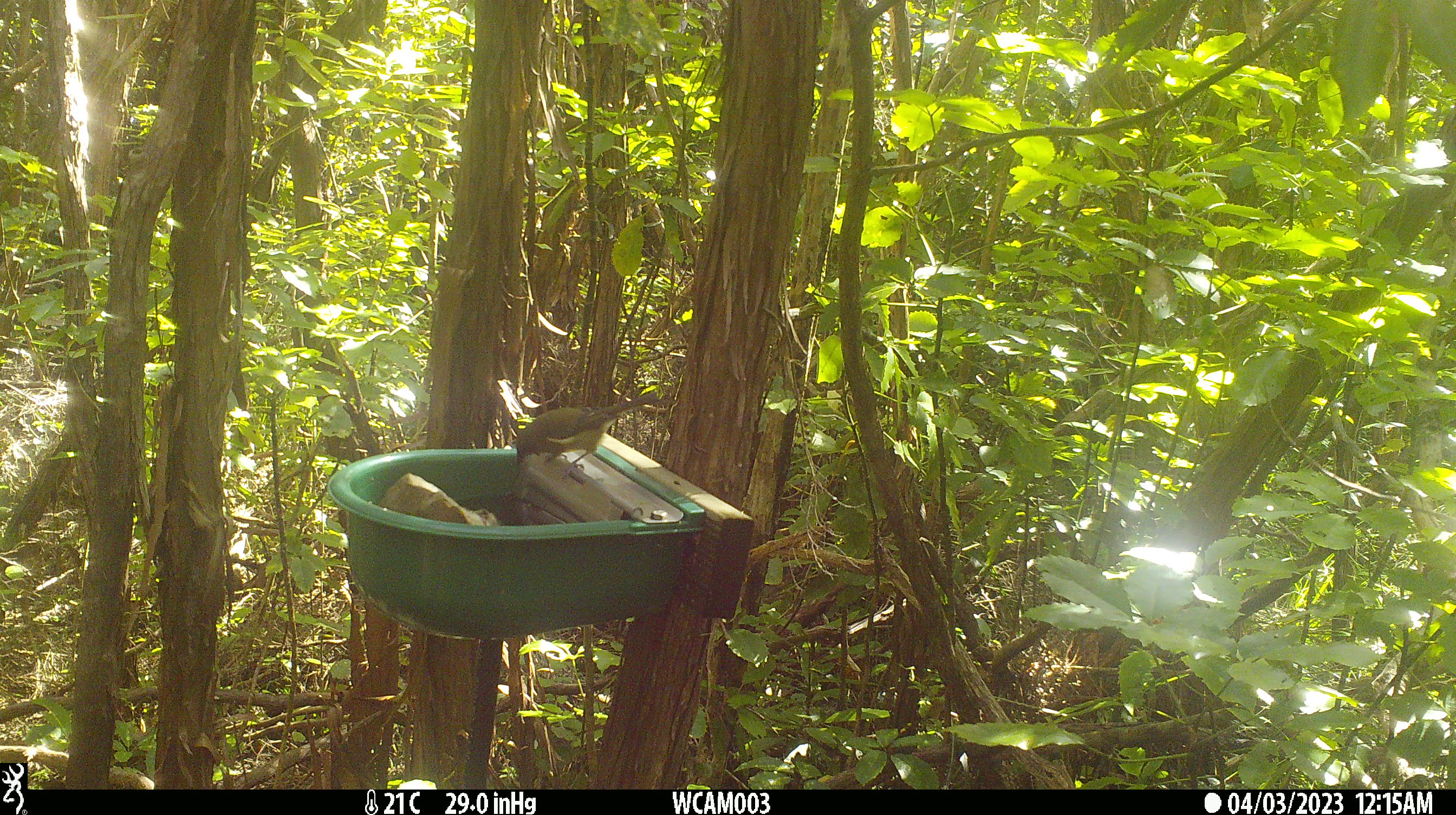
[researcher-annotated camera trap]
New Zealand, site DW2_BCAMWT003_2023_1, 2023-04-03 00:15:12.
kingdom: Animalia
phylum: Chordata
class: Aves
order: Passeriformes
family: Meliphagidae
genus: Anthornis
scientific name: Anthornis melanura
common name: new zealand bellbird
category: bellbird